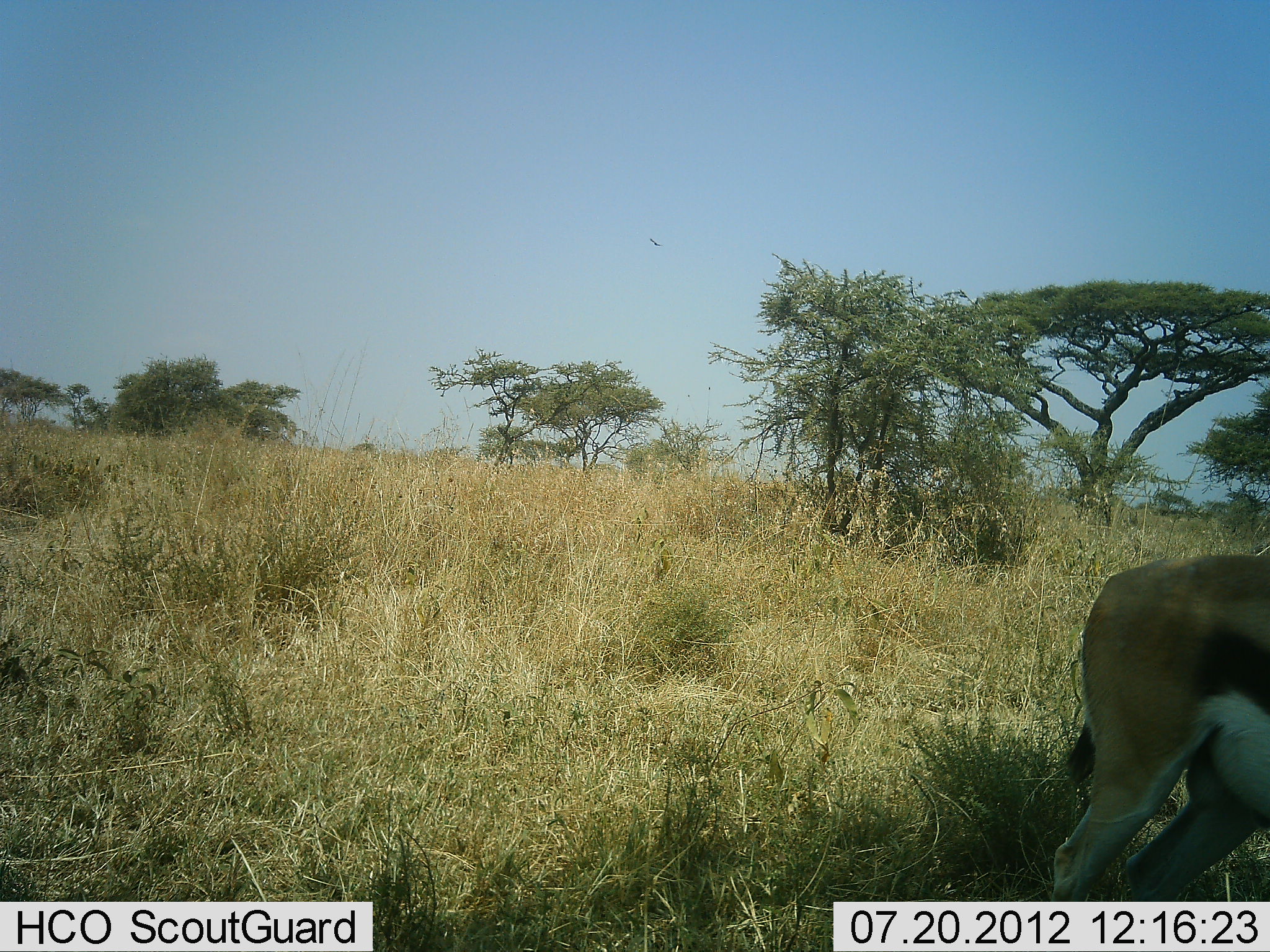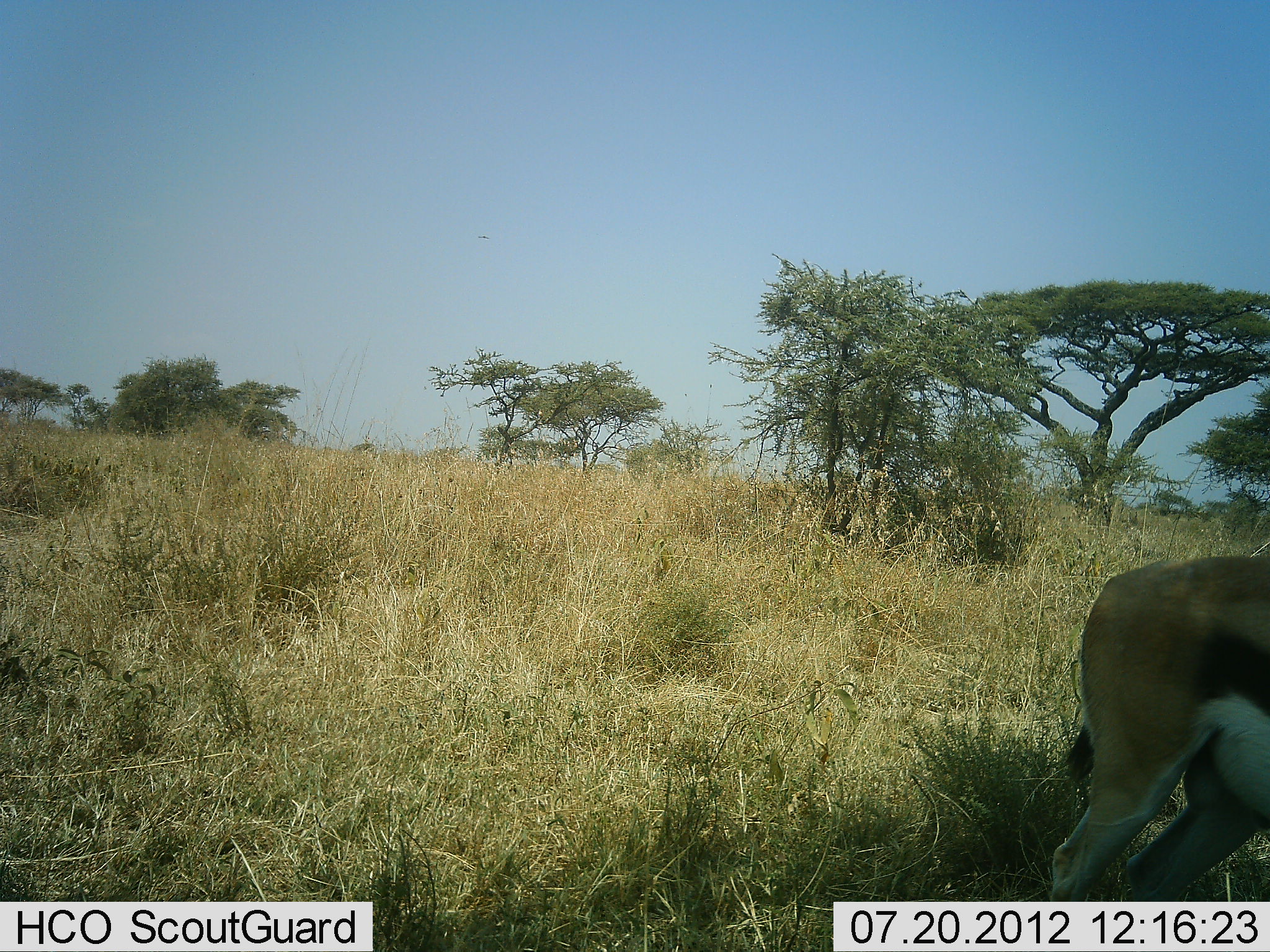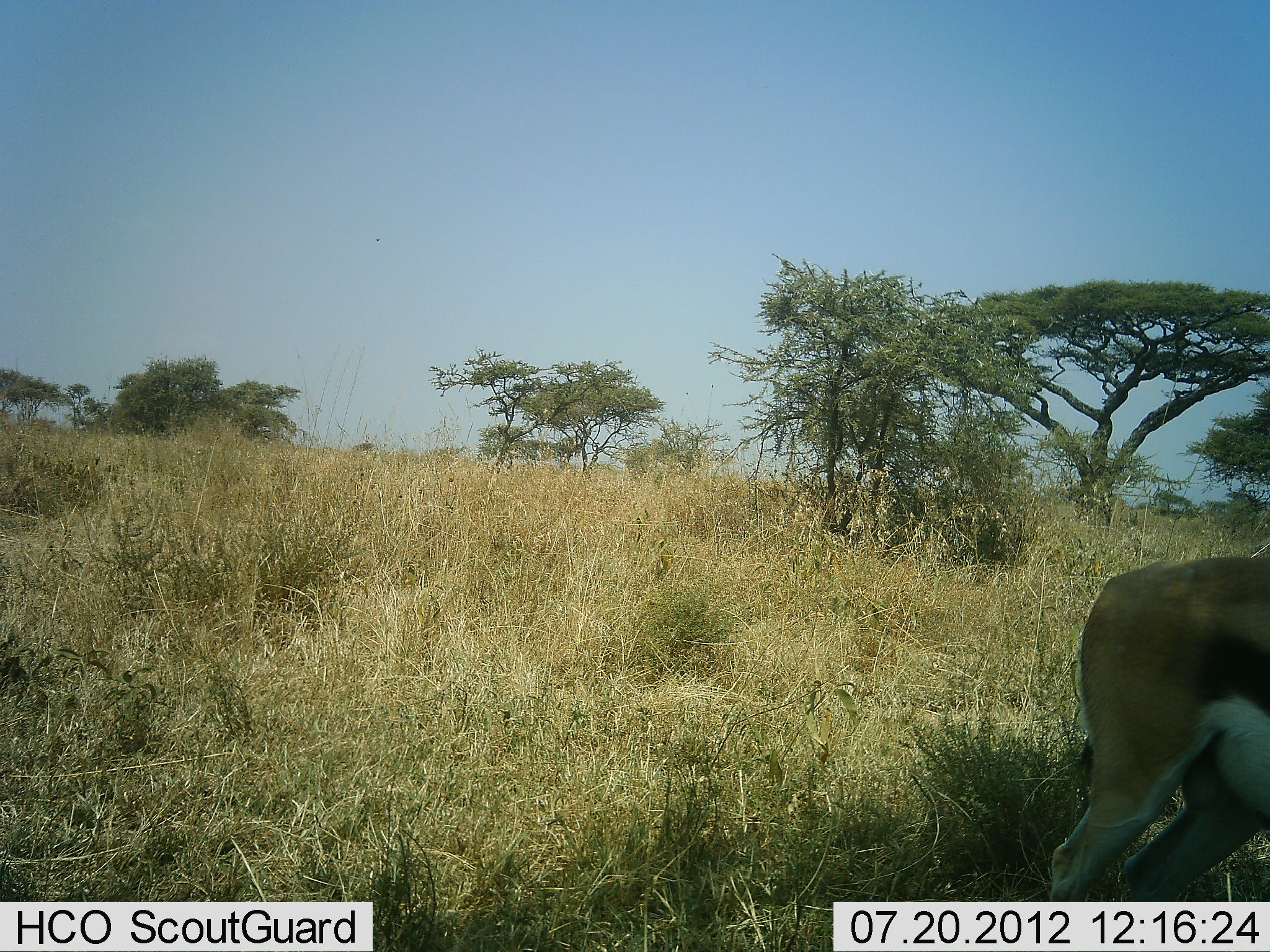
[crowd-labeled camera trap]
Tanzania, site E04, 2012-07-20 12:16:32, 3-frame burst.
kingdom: Animalia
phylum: Chordata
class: Mammalia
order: Artiodactyla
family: Bovidae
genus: Eudorcas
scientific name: Eudorcas thomsonii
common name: thomson's gazelle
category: gazellethomsons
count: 1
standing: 78%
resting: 0%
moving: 22%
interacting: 0%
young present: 0%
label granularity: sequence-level